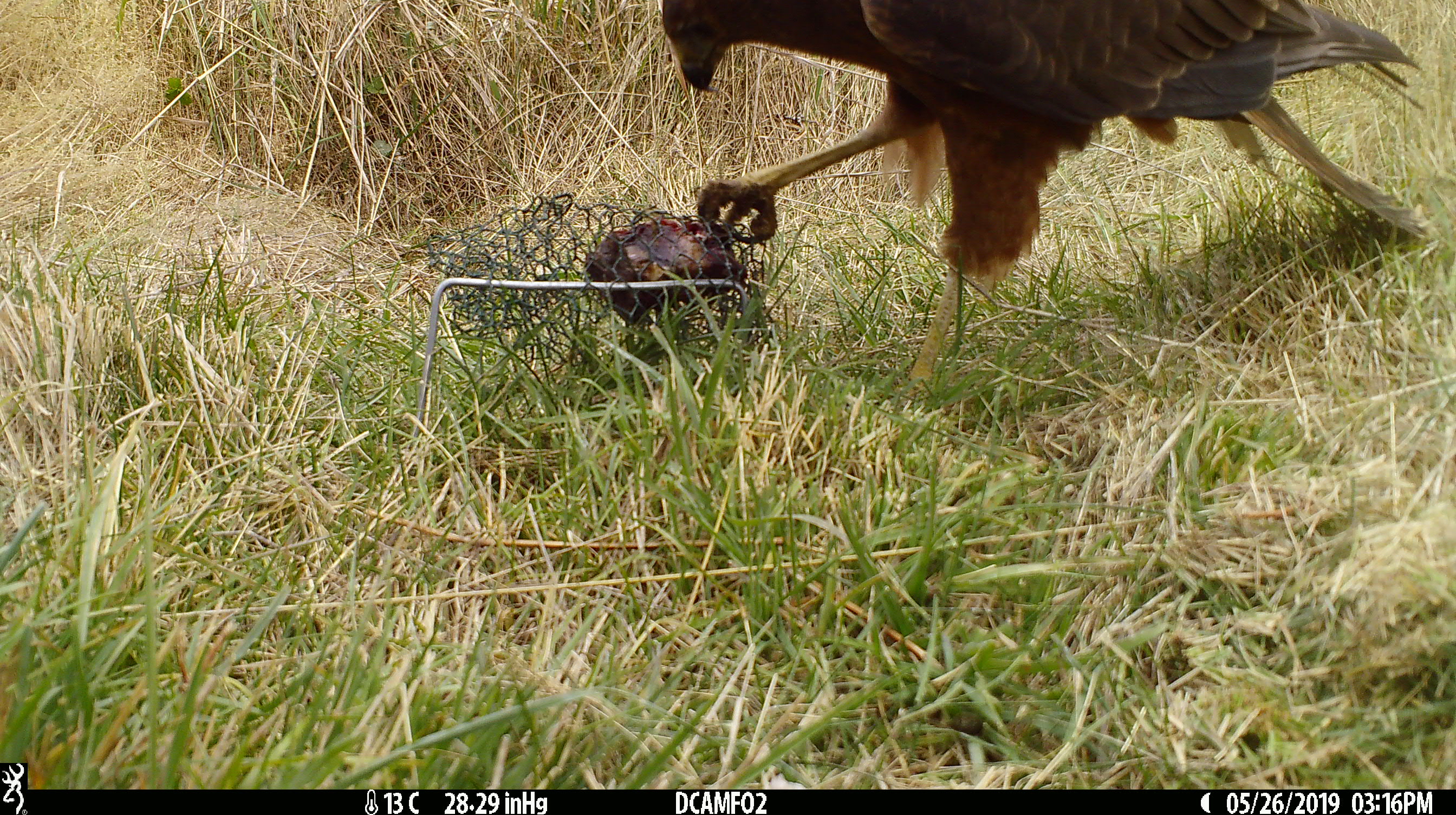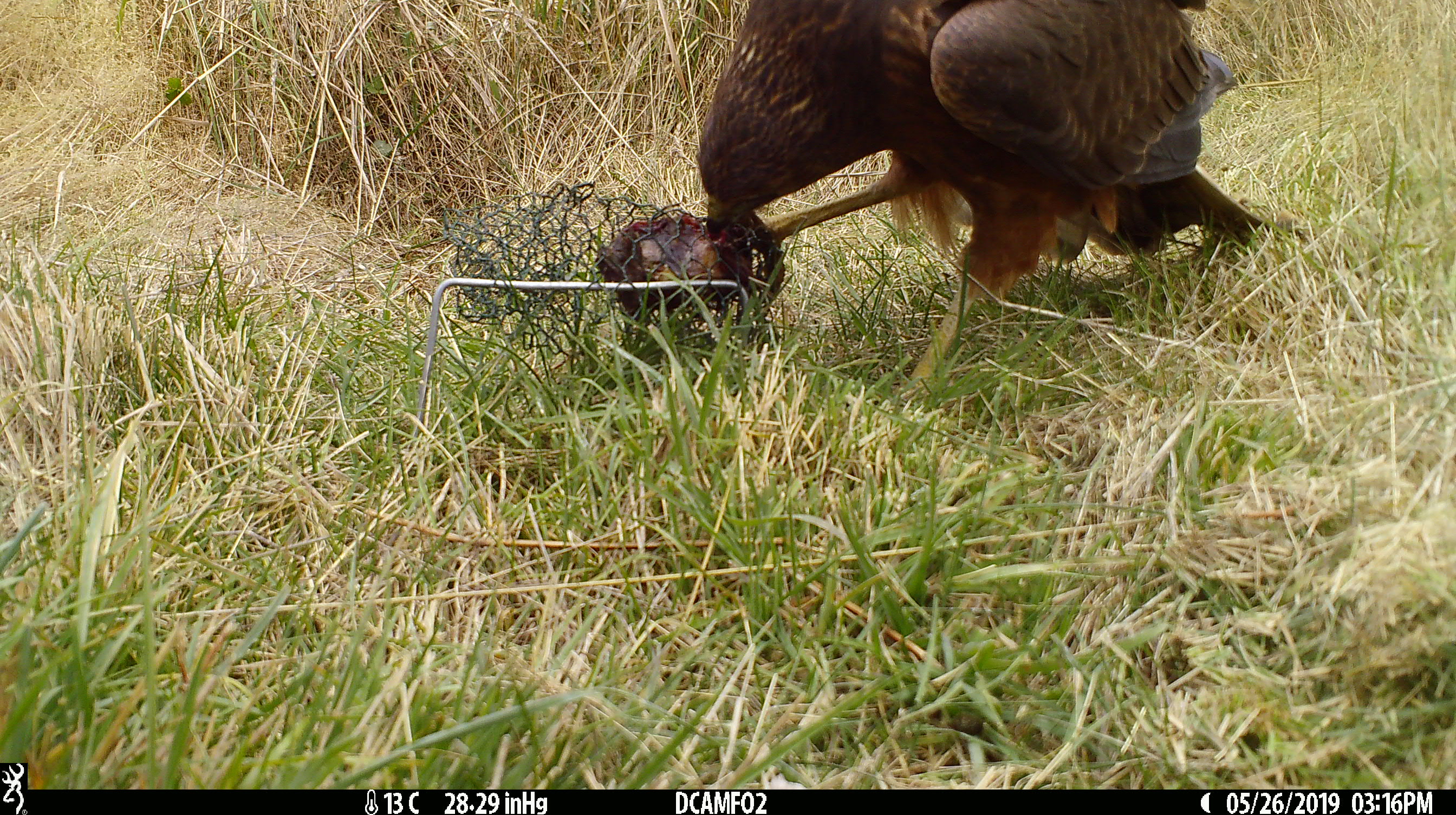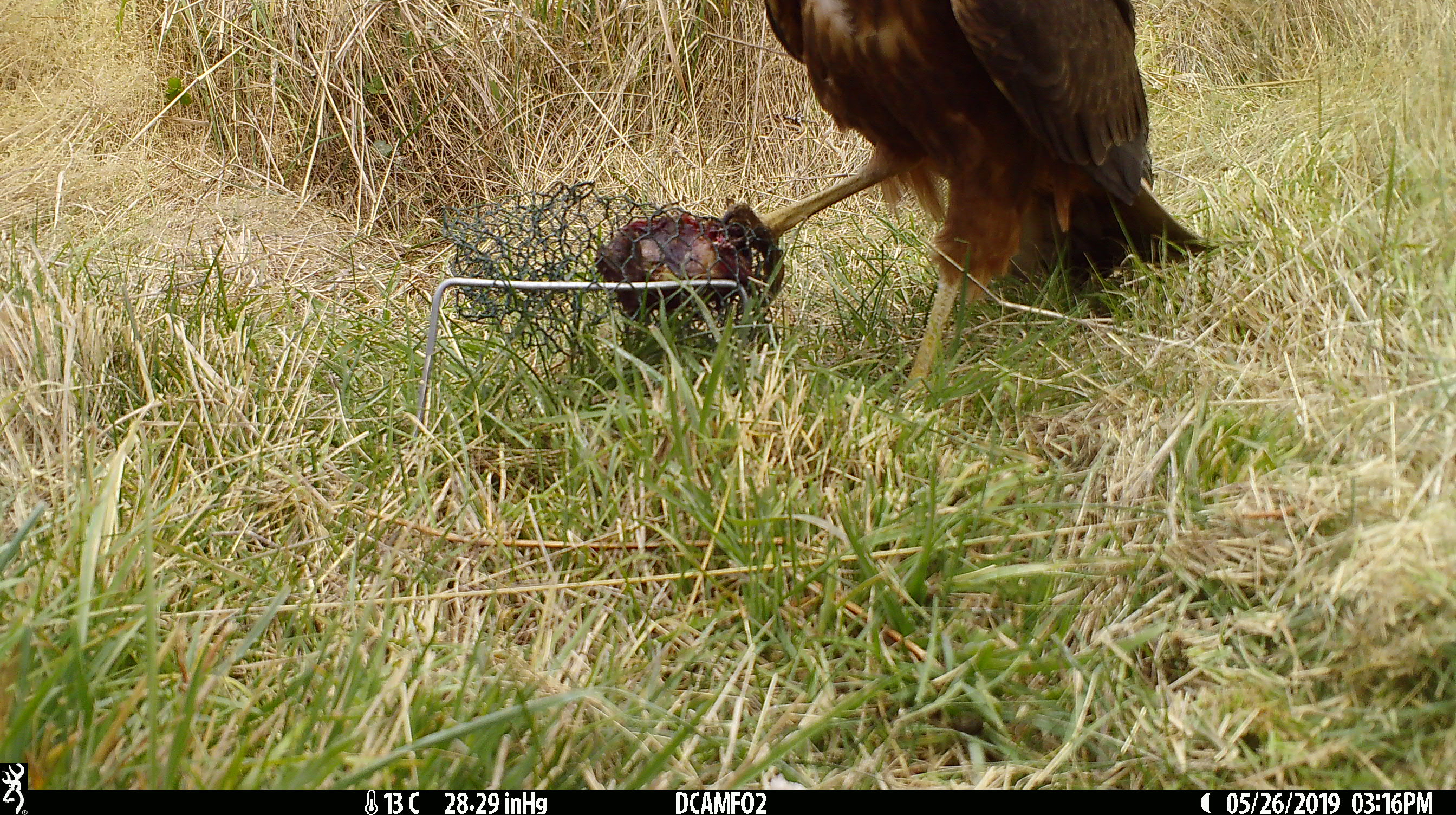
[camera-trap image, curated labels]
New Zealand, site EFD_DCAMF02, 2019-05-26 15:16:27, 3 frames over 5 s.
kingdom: Animalia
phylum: Chordata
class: Aves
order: Accipitriformes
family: Accipitridae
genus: Circus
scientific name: Circus approximans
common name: swamp harrier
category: harrier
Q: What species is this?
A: Harrier (swamp harrier) (Circus approximans).